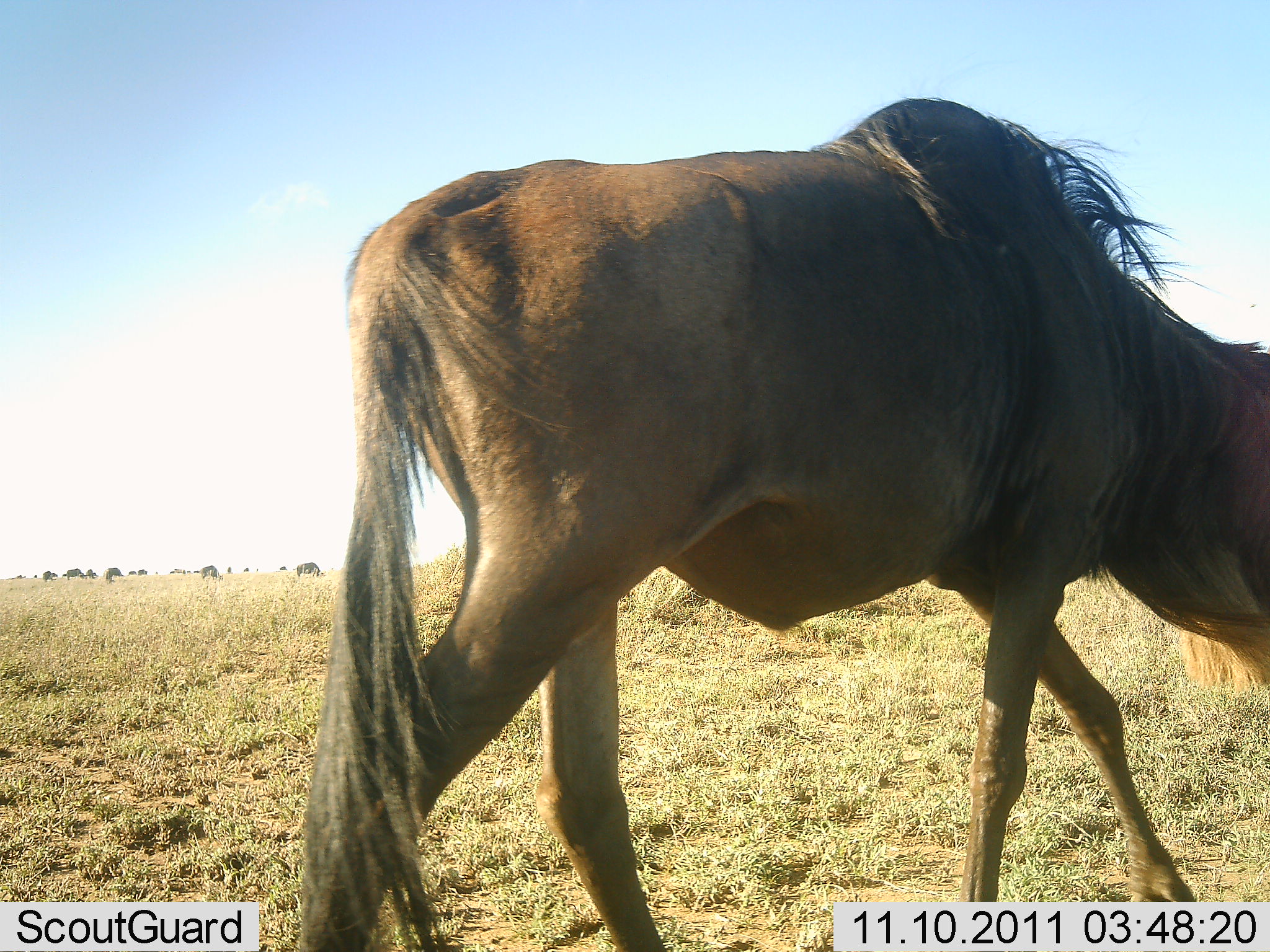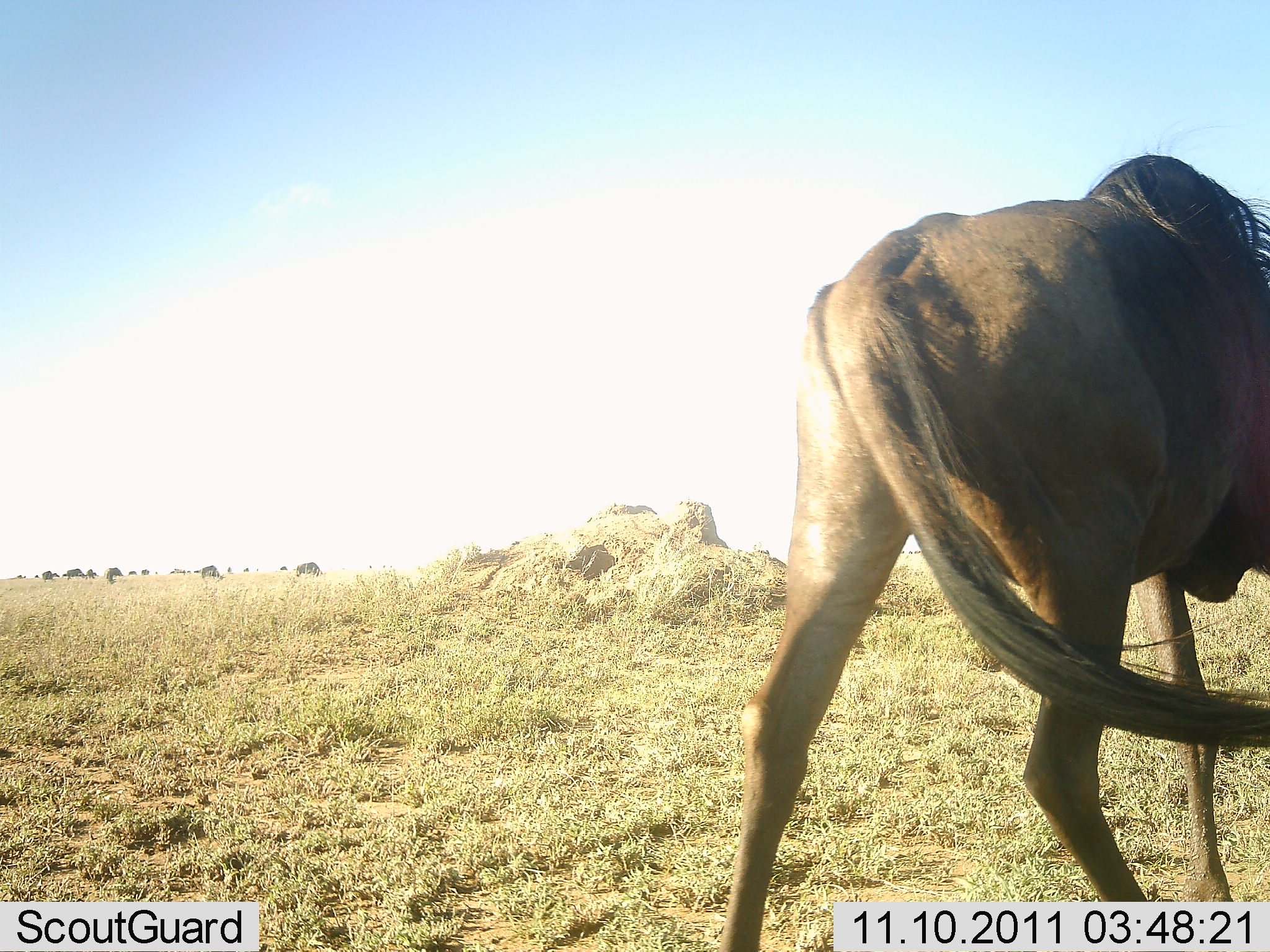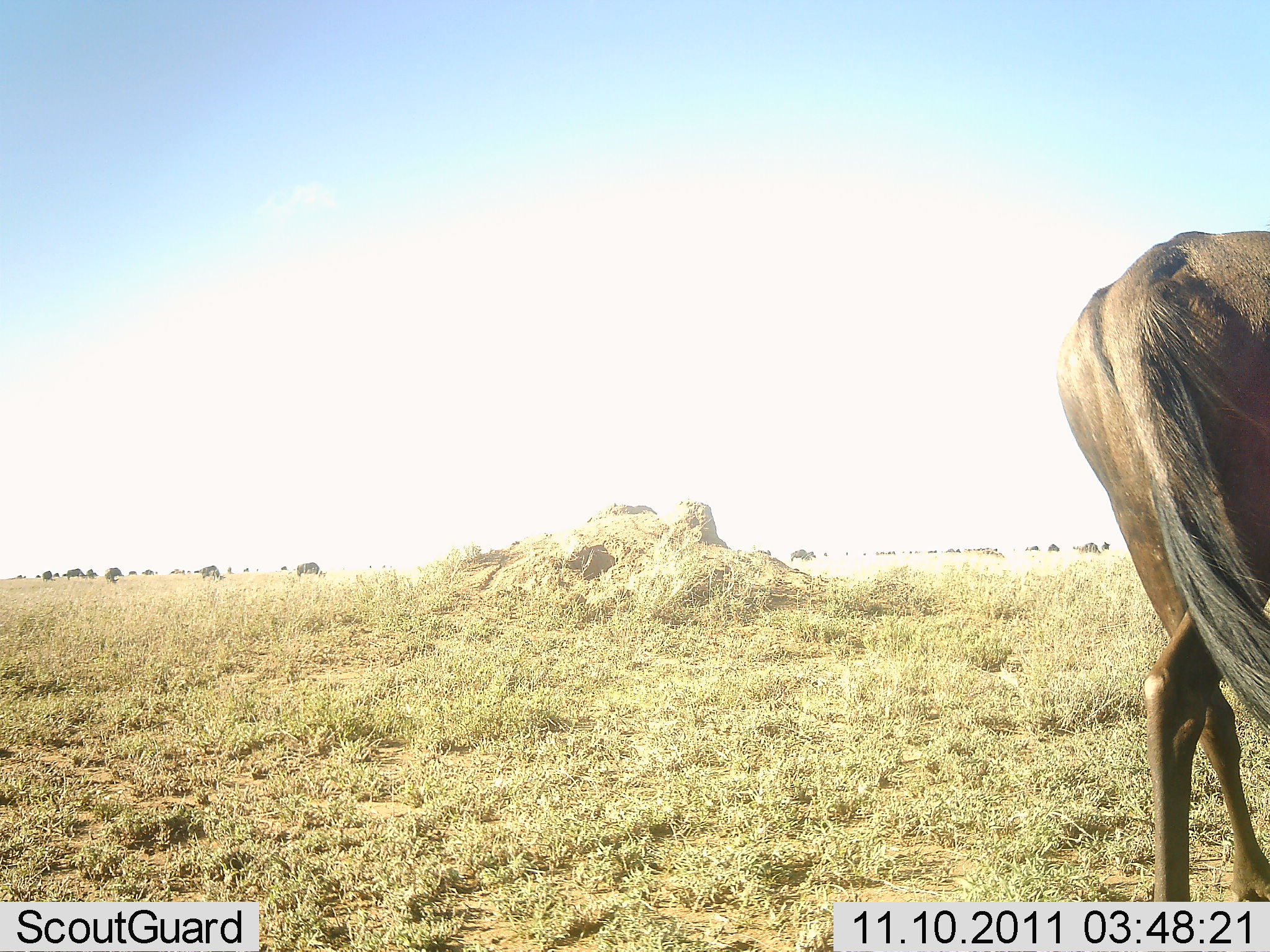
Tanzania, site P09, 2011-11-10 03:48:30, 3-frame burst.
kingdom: Animalia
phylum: Chordata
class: Mammalia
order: Artiodactyla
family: Bovidae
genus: Connochaetes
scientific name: Connochaetes taurinus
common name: blue wildebeest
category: wildebeest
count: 1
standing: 33%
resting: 0%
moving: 100%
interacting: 0%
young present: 0%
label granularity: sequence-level